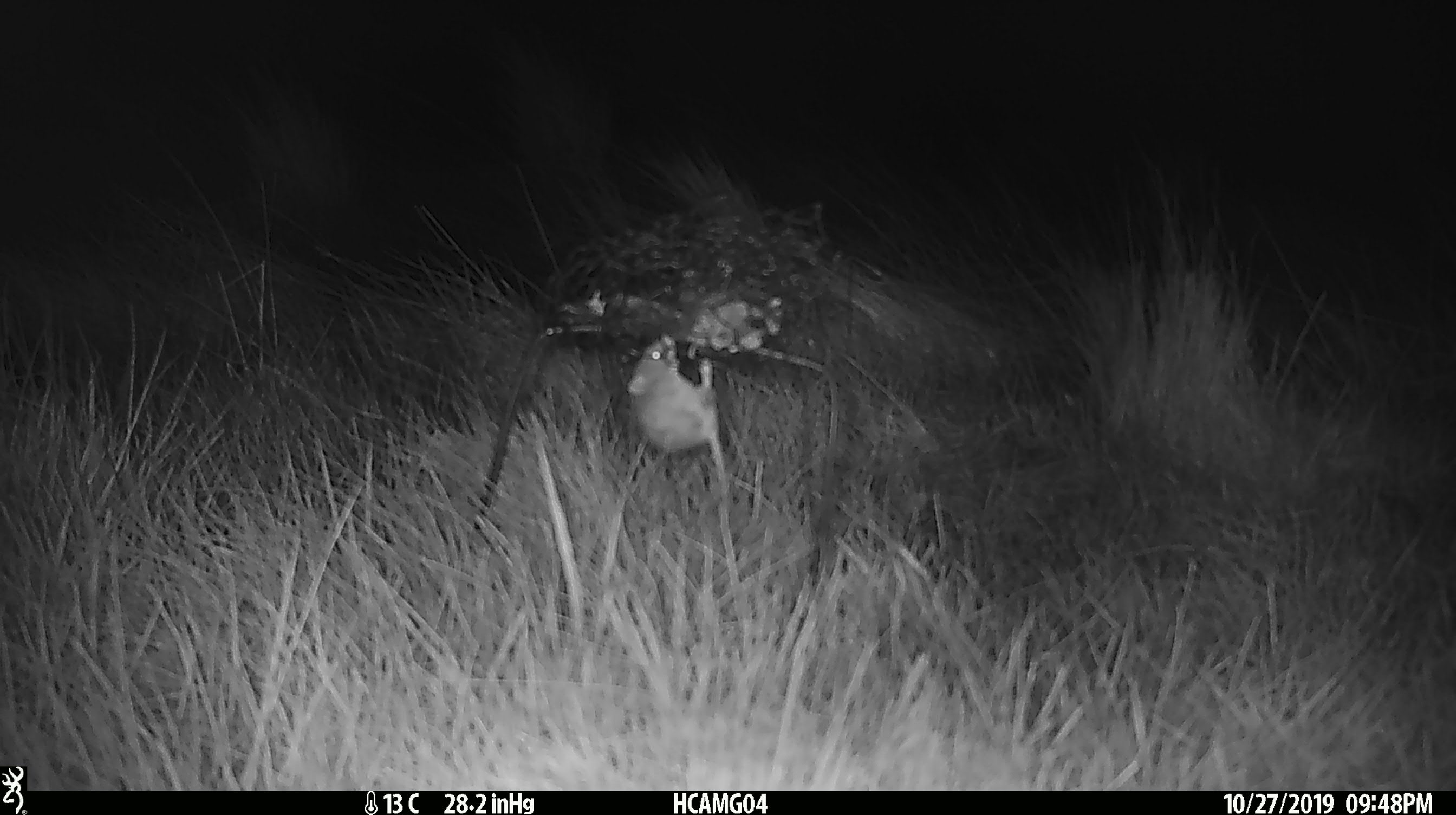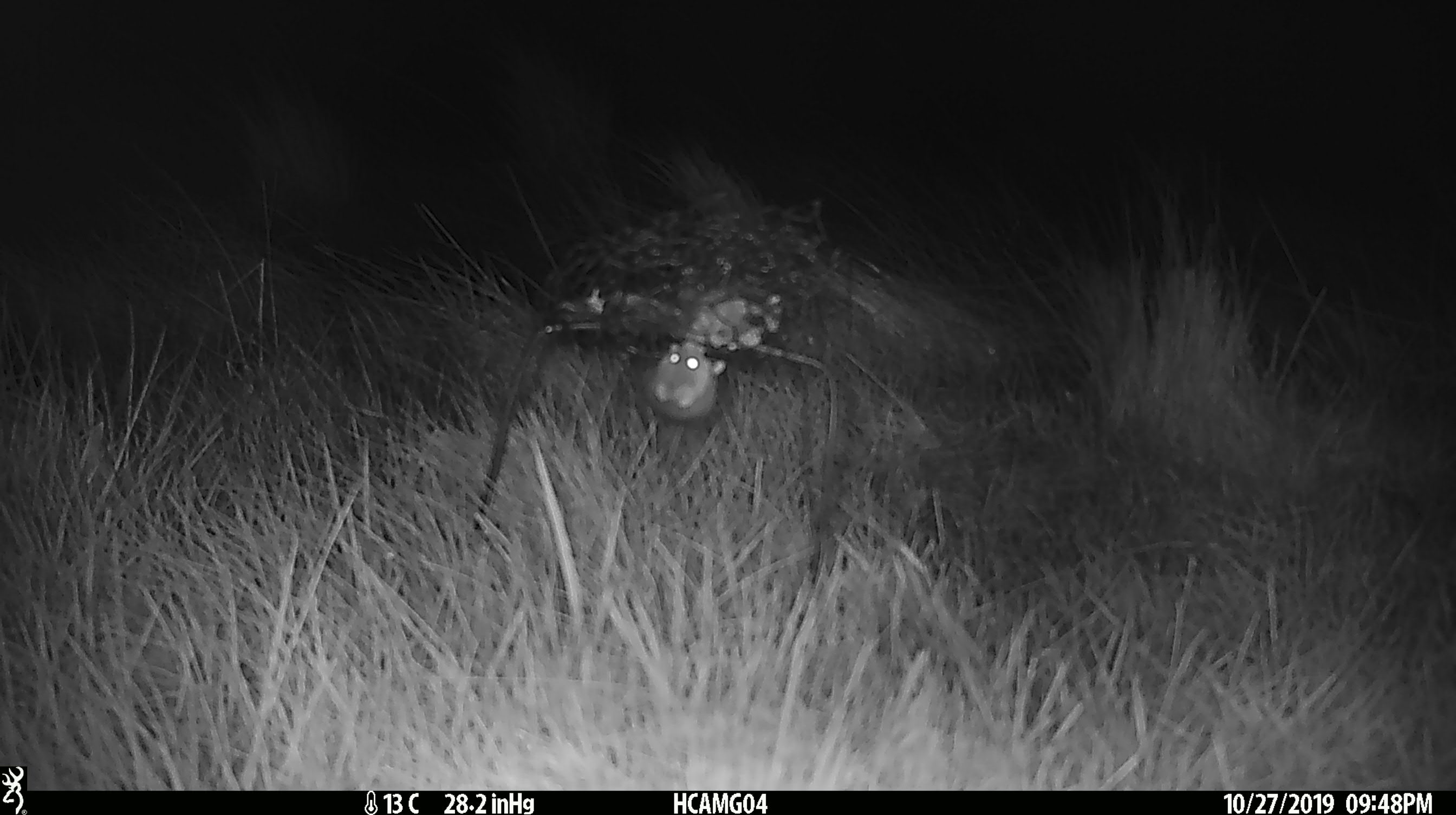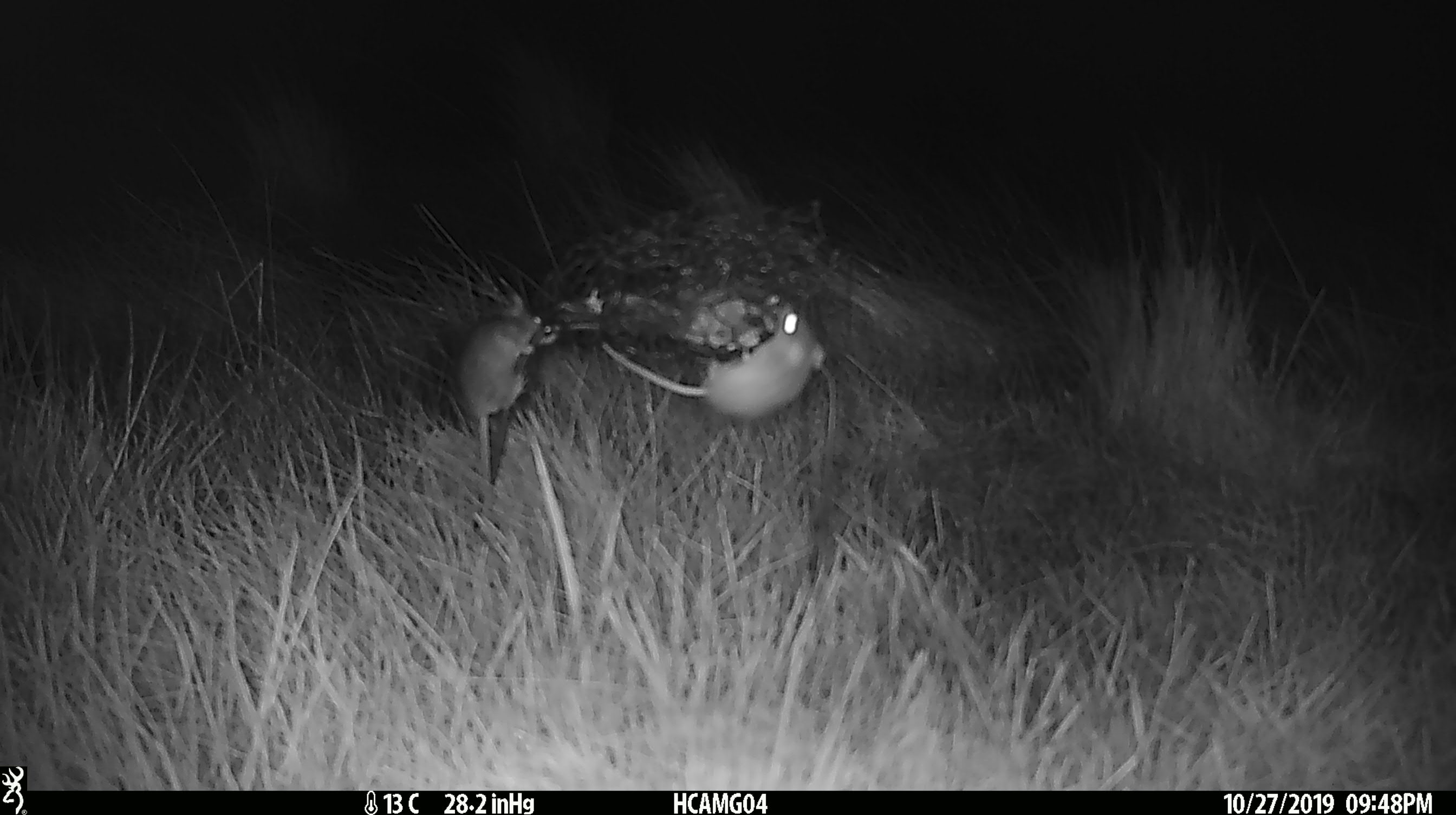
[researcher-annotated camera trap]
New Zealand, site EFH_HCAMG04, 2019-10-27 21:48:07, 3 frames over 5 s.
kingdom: Animalia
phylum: Chordata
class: Mammalia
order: Rodentia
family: Muridae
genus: Mus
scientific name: Mus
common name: mouse